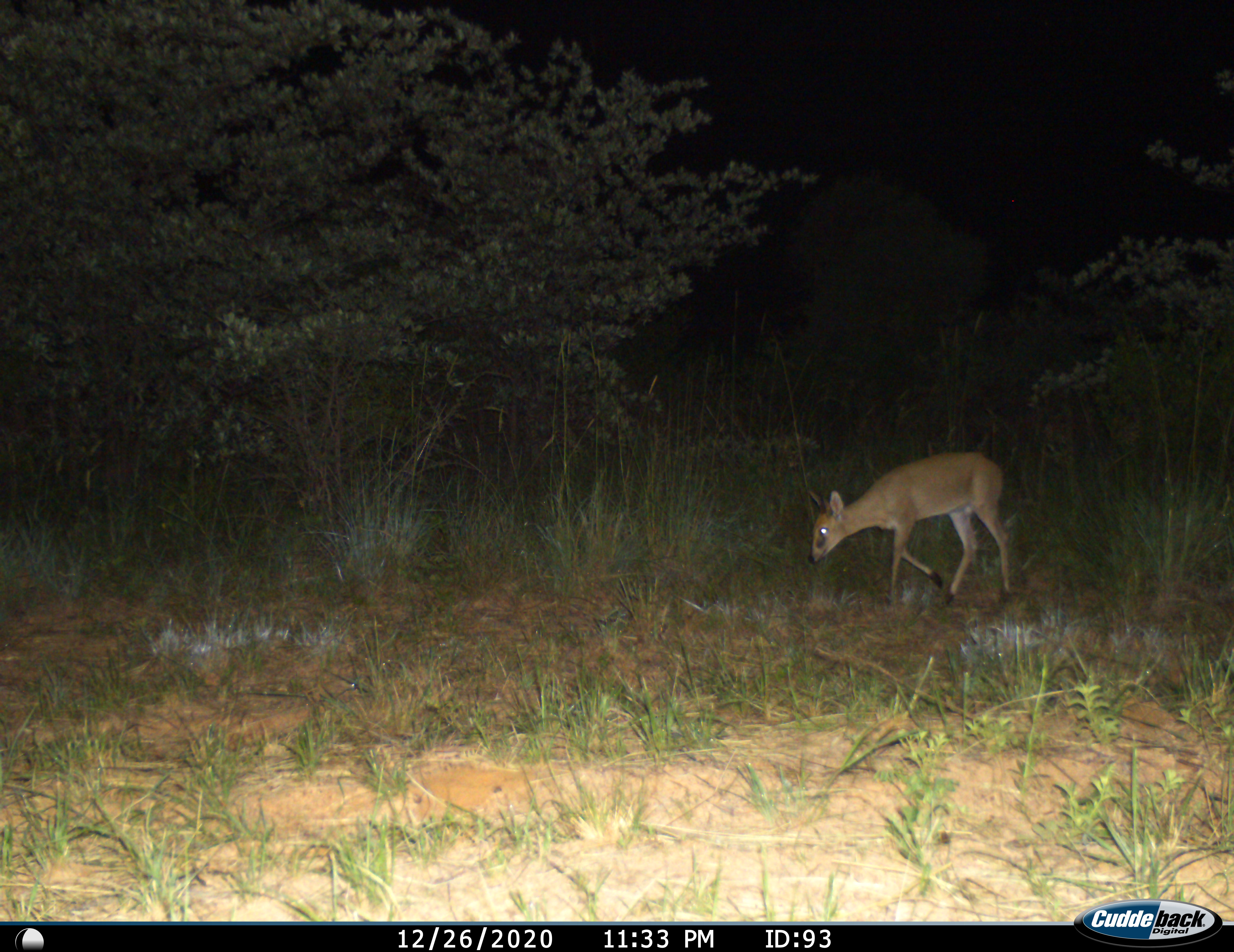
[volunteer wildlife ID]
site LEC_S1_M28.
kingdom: Animalia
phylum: Chordata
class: Mammalia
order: Artiodactyla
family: Bovidae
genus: Sylvicapra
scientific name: Sylvicapra grimmia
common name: common duiker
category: duikercommongrey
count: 1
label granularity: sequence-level